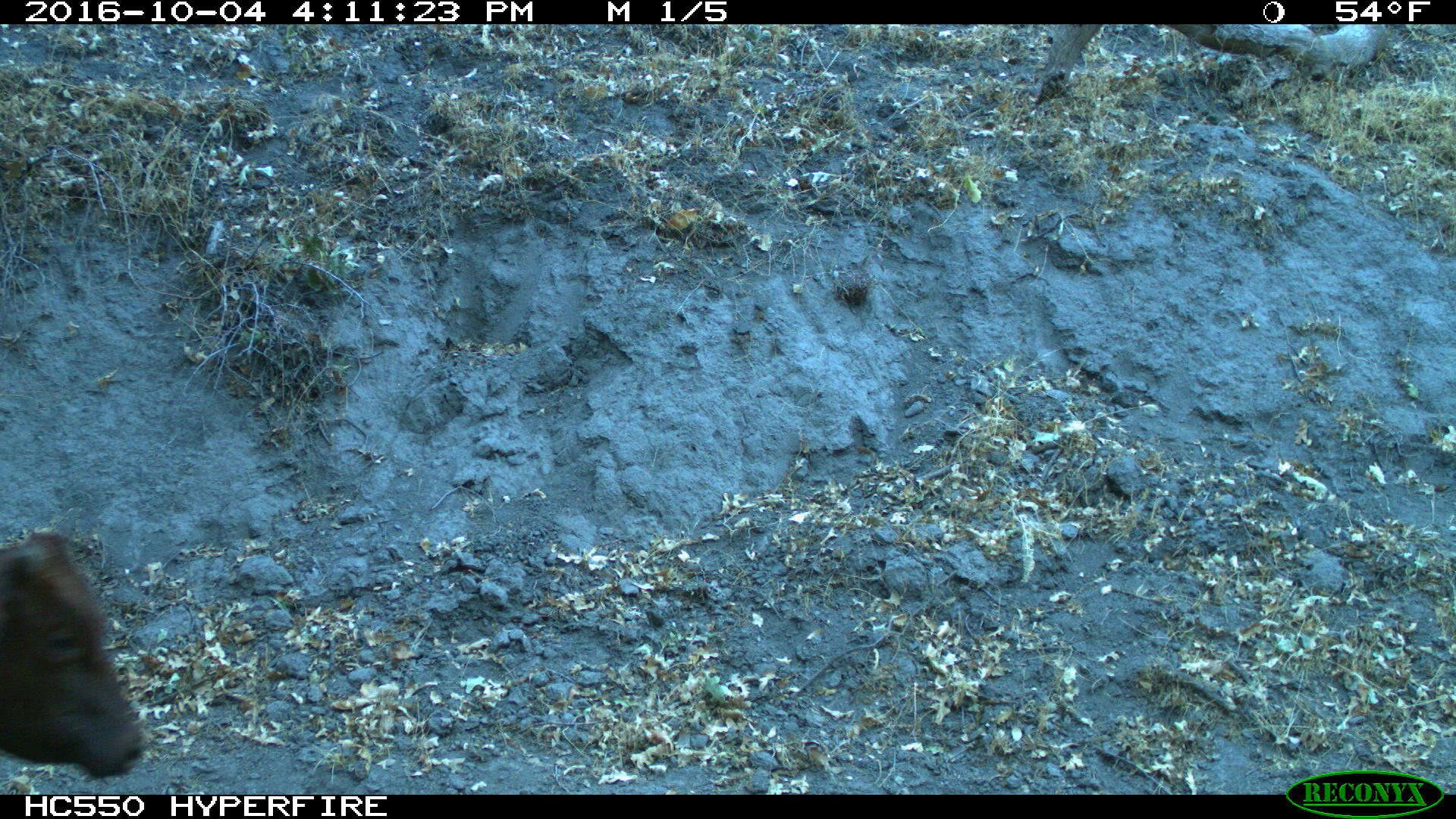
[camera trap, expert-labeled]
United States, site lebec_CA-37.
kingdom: Animalia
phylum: Chordata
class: Mammalia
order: Artiodactyla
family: Bovidae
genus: Bos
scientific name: Bos taurus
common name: domestic cow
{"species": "Bos taurus (domestic cow)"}